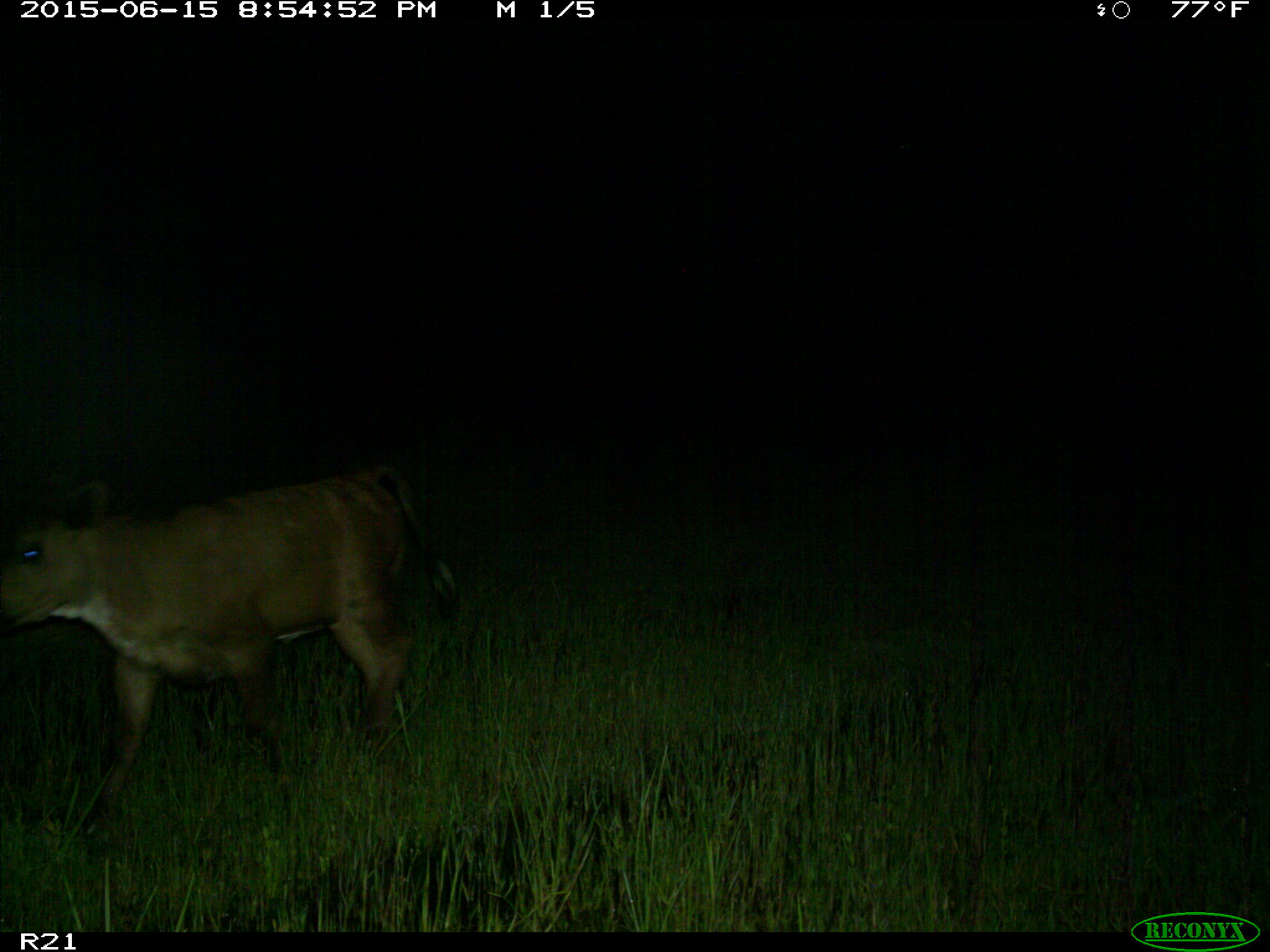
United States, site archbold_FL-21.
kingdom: Animalia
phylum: Chordata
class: Mammalia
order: Artiodactyla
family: Bovidae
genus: Bos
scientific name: Bos taurus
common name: domestic cow